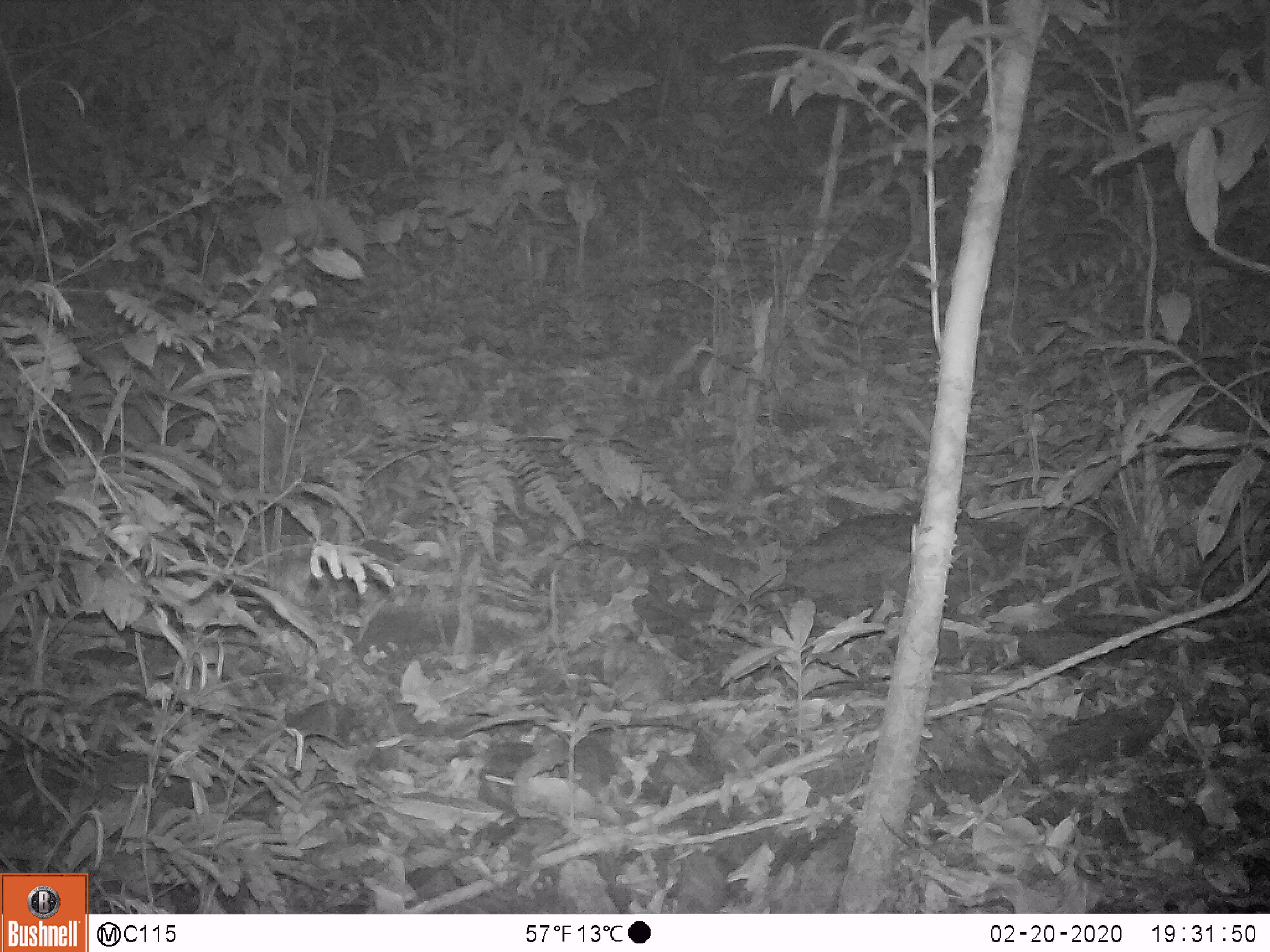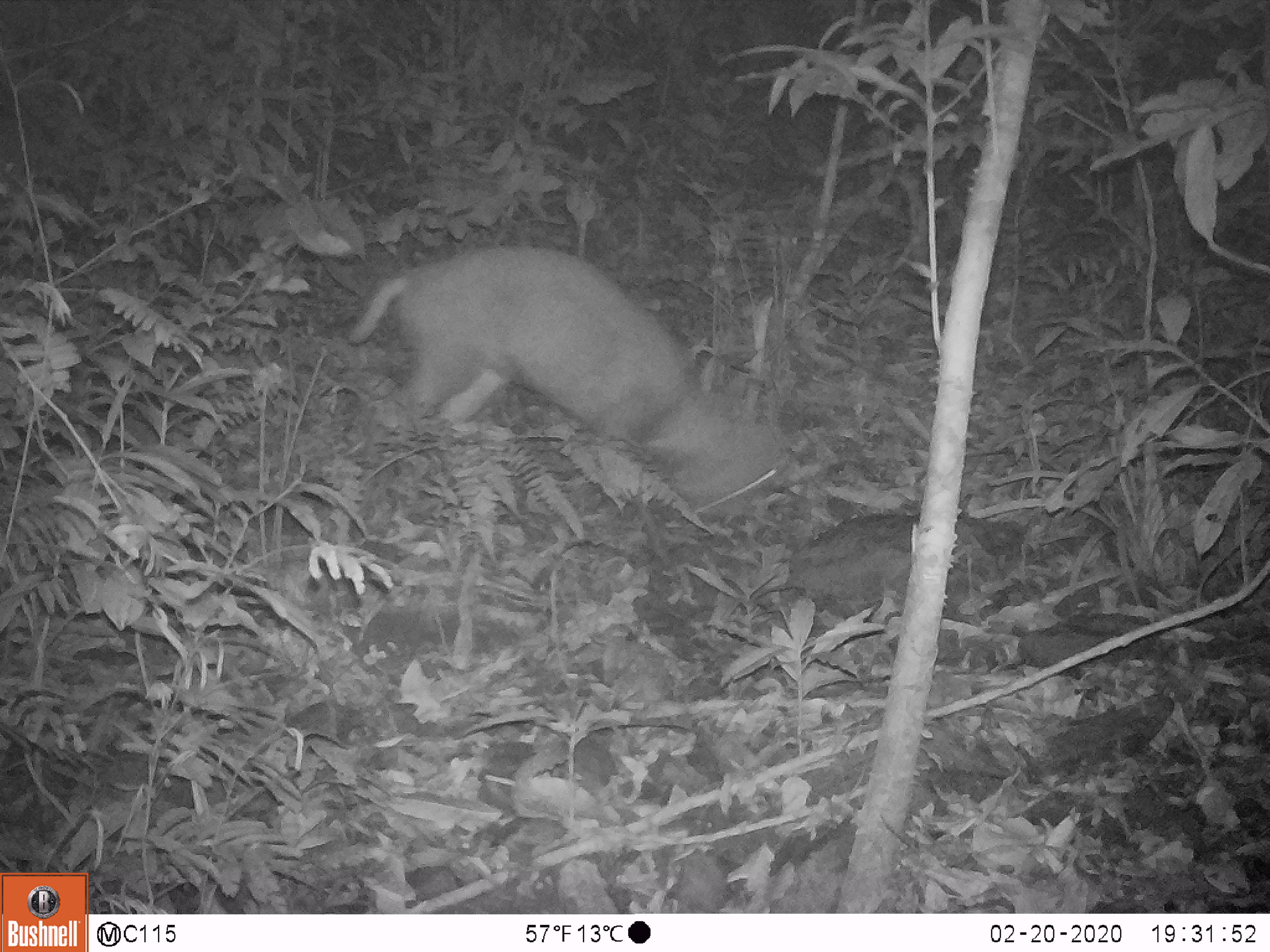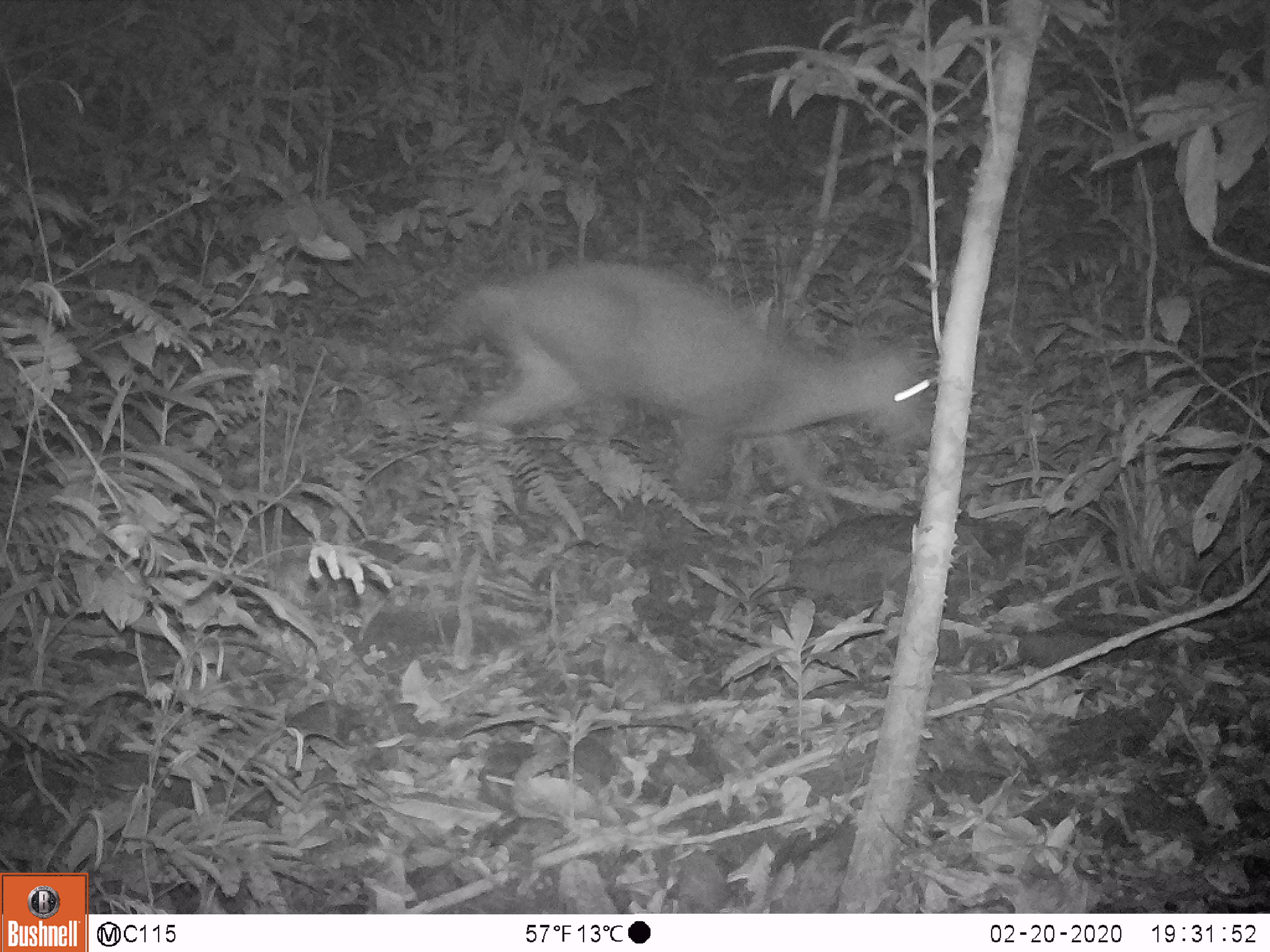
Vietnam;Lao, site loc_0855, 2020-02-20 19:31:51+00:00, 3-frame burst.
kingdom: Animalia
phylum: Chordata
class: Mammalia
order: Rodentia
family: Sciuridae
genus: Dremomys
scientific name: Dremomys rufigenis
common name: red-cheeked squirrel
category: red cheeked squirrel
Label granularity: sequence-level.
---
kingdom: Animalia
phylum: Chordata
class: Mammalia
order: Artiodactyla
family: Cervidae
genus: Muntiacus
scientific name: Muntiacus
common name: muntjacs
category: unidentified muntjac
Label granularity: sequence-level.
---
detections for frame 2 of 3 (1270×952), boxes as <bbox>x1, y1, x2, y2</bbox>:
unidentified muntjac: <bbox>342, 239, 825, 535</bbox>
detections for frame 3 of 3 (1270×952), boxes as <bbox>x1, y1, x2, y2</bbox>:
unidentified muntjac: <bbox>411, 247, 935, 486</bbox>